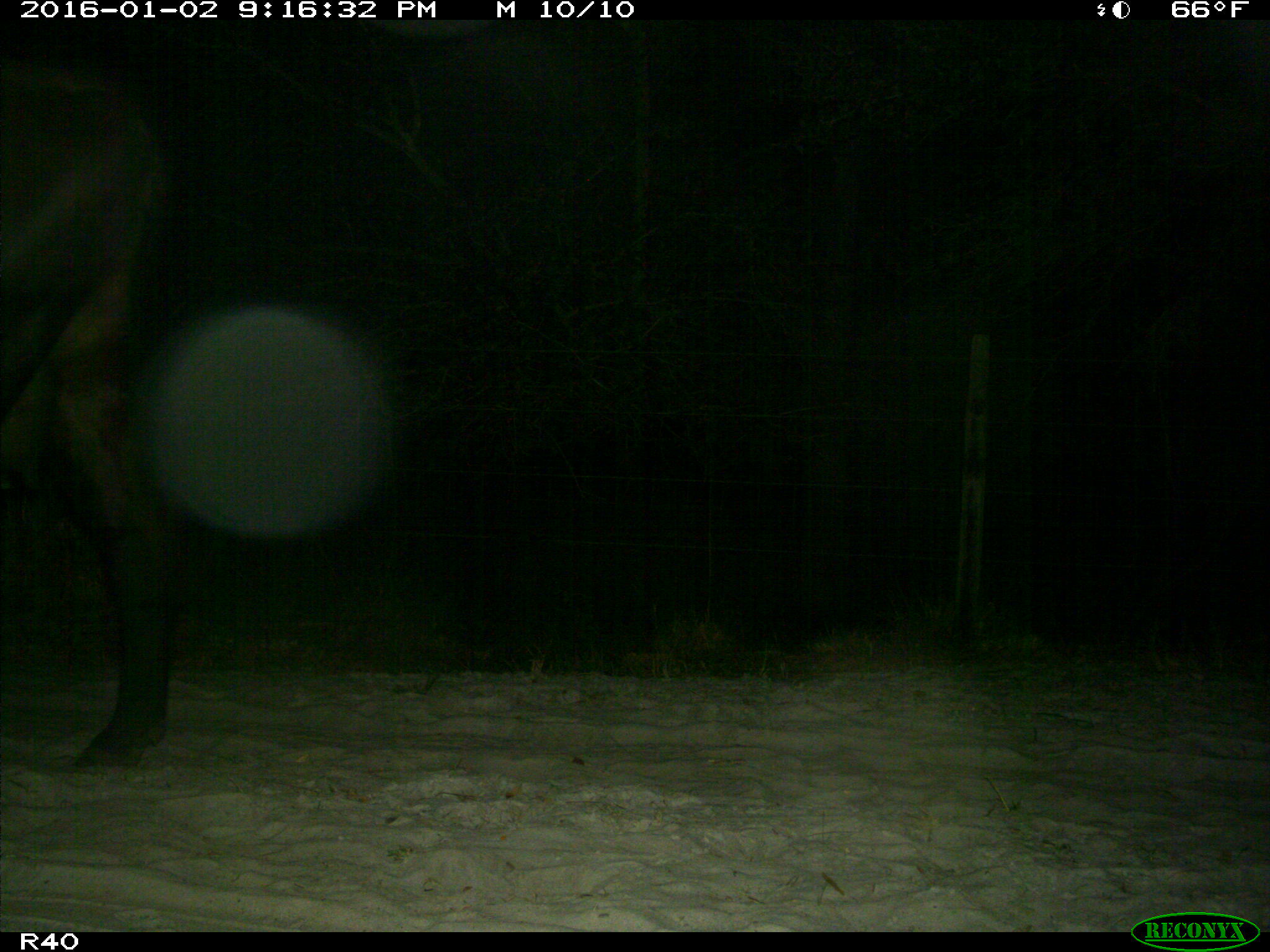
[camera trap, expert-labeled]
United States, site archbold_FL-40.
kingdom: Animalia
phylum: Chordata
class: Mammalia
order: Artiodactyla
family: Bovidae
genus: Bos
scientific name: Bos taurus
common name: domestic cow